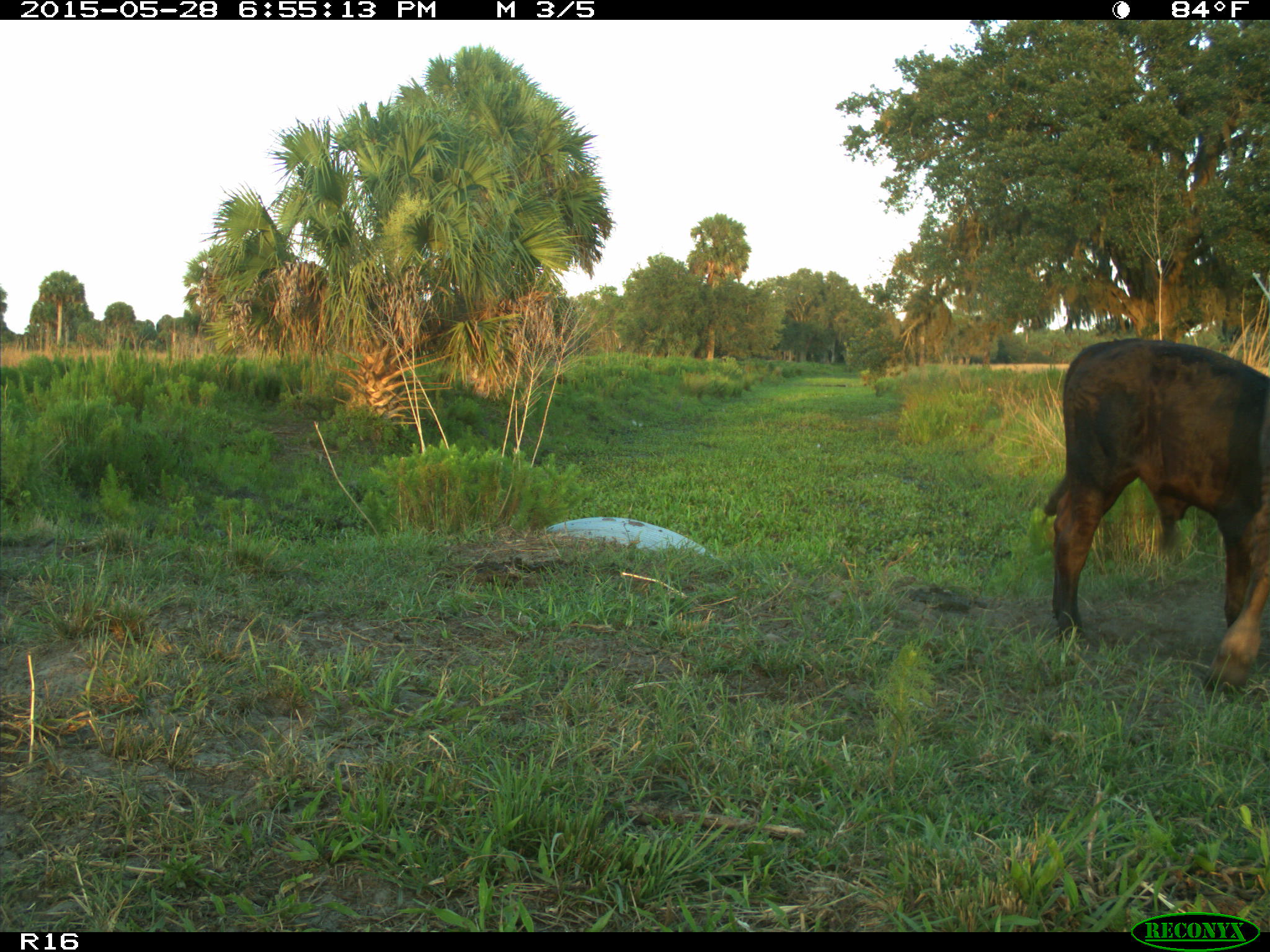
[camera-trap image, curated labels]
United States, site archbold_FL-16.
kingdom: Animalia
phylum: Chordata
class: Mammalia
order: Artiodactyla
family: Bovidae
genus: Bos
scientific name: Bos taurus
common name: domestic cow